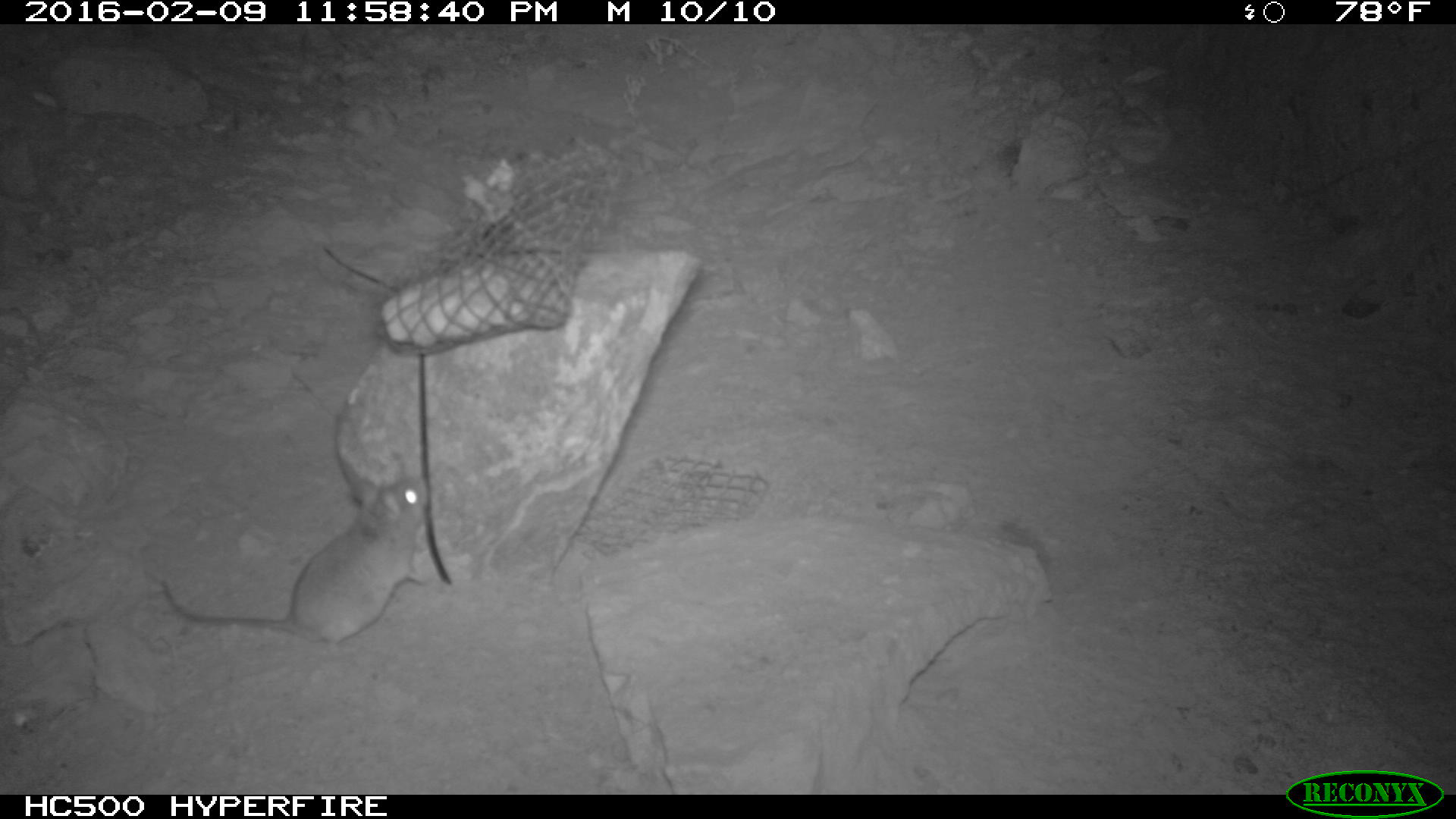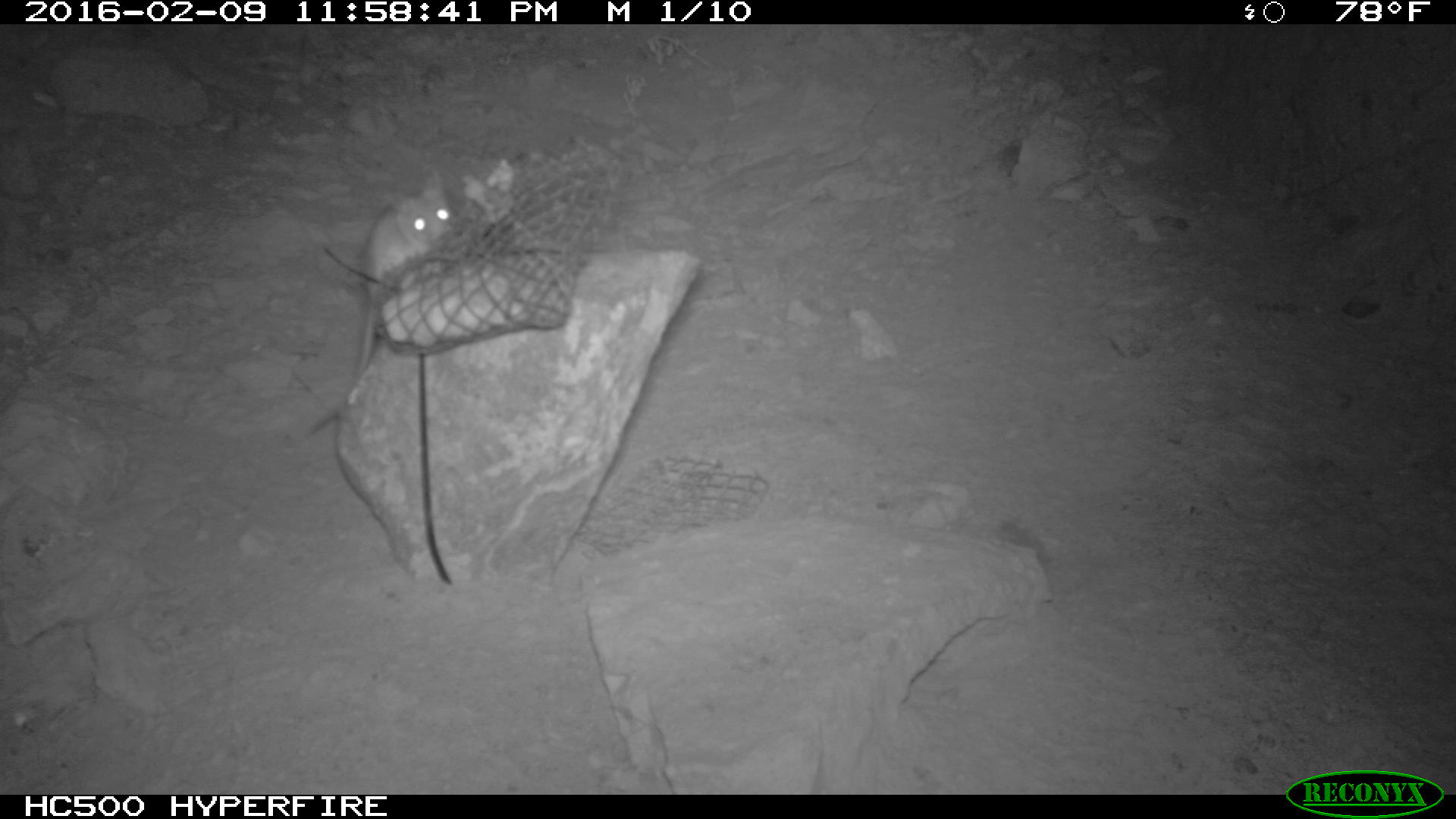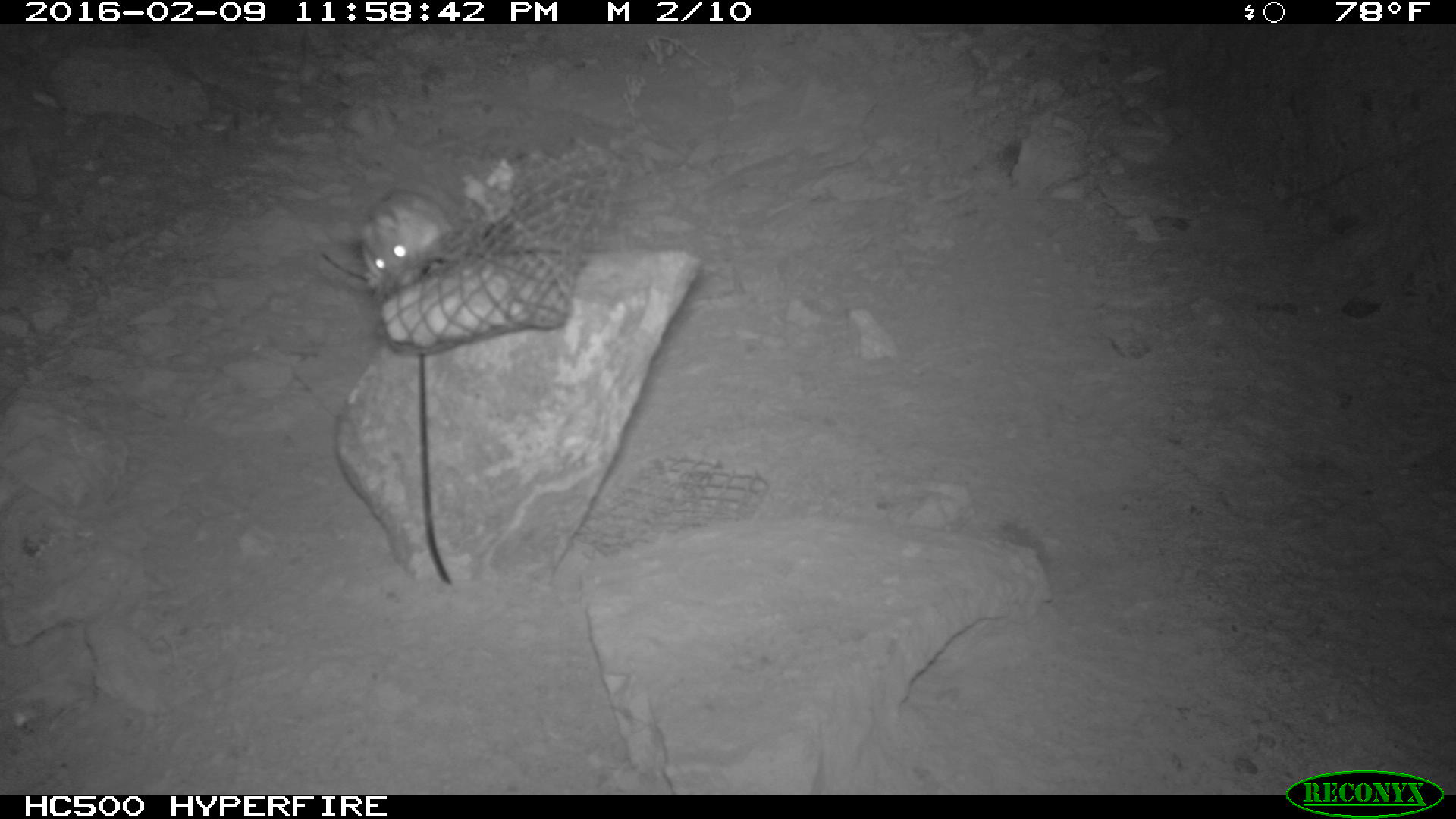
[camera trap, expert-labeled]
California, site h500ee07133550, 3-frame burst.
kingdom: Animalia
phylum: Chordata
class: Mammalia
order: Rodentia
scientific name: Rodentia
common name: rodent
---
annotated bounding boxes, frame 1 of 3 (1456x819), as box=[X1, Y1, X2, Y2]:
rodent: box=[160, 475, 430, 654]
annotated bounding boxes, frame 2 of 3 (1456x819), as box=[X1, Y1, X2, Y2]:
rodent: box=[357, 168, 457, 377]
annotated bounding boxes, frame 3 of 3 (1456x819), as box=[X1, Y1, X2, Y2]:
rodent: box=[350, 187, 454, 288]